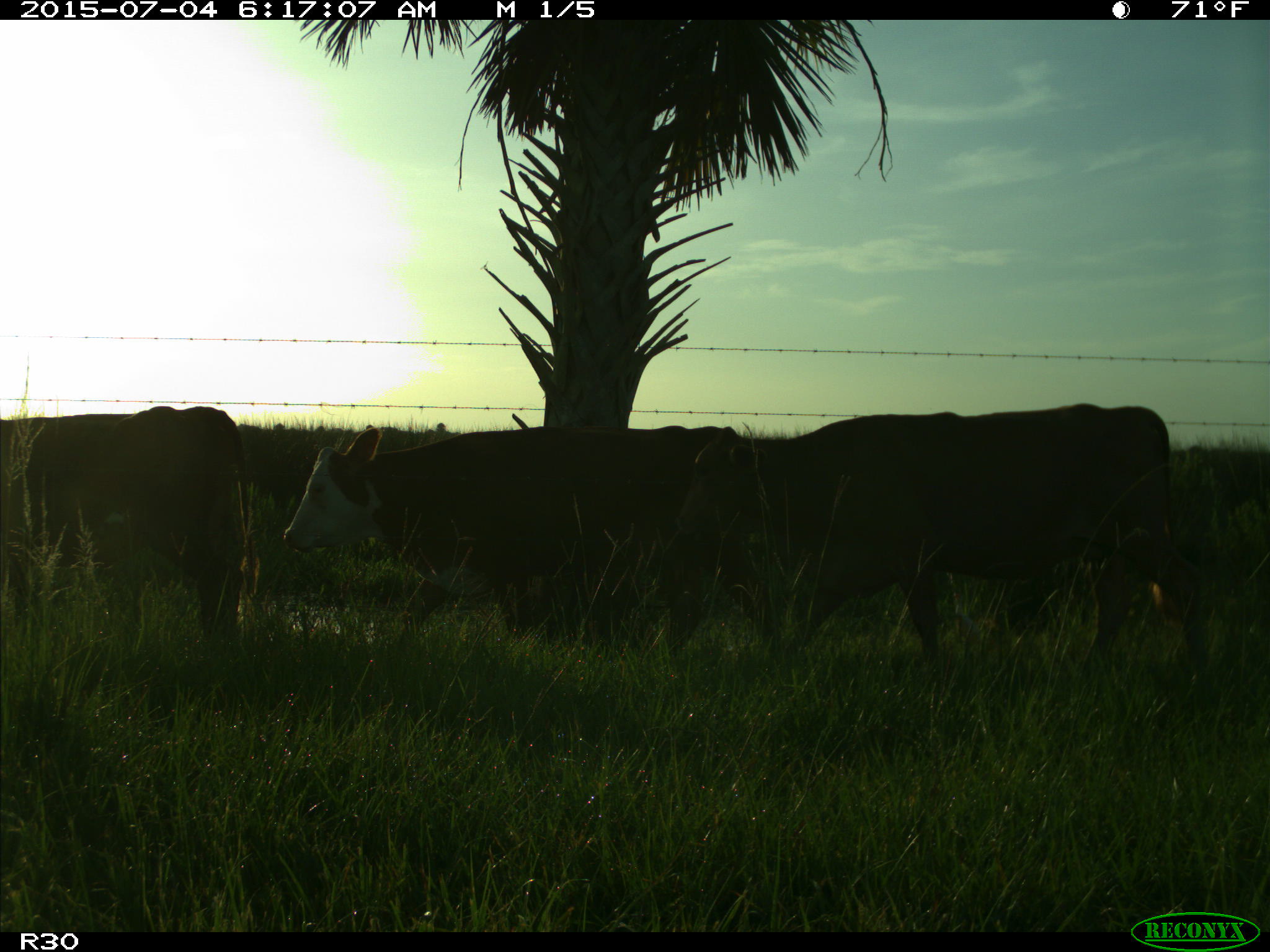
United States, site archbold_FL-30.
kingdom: Animalia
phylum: Chordata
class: Mammalia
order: Artiodactyla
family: Bovidae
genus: Bos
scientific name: Bos taurus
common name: domestic cow